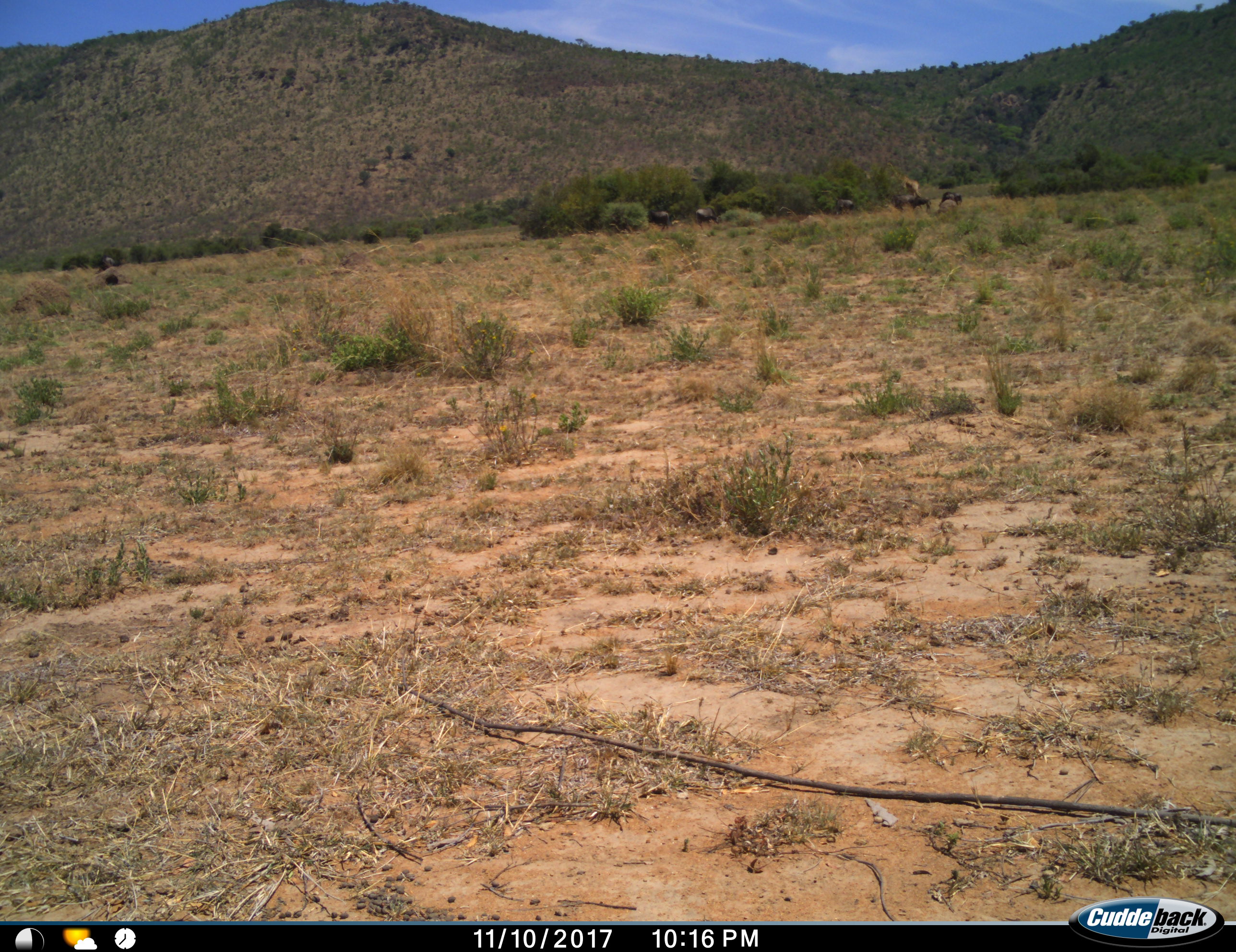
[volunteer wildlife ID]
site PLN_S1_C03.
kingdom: Animalia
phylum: Chordata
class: Mammalia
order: Artiodactyla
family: Giraffidae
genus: Giraffa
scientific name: Giraffa camelopardalis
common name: giraffe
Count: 1.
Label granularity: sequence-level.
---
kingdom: Animalia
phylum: Chordata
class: Mammalia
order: Artiodactyla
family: Bovidae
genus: Connochaetes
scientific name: Connochaetes taurinus taurinus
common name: blue wildebeest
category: wildebeestblue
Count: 6.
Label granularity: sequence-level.